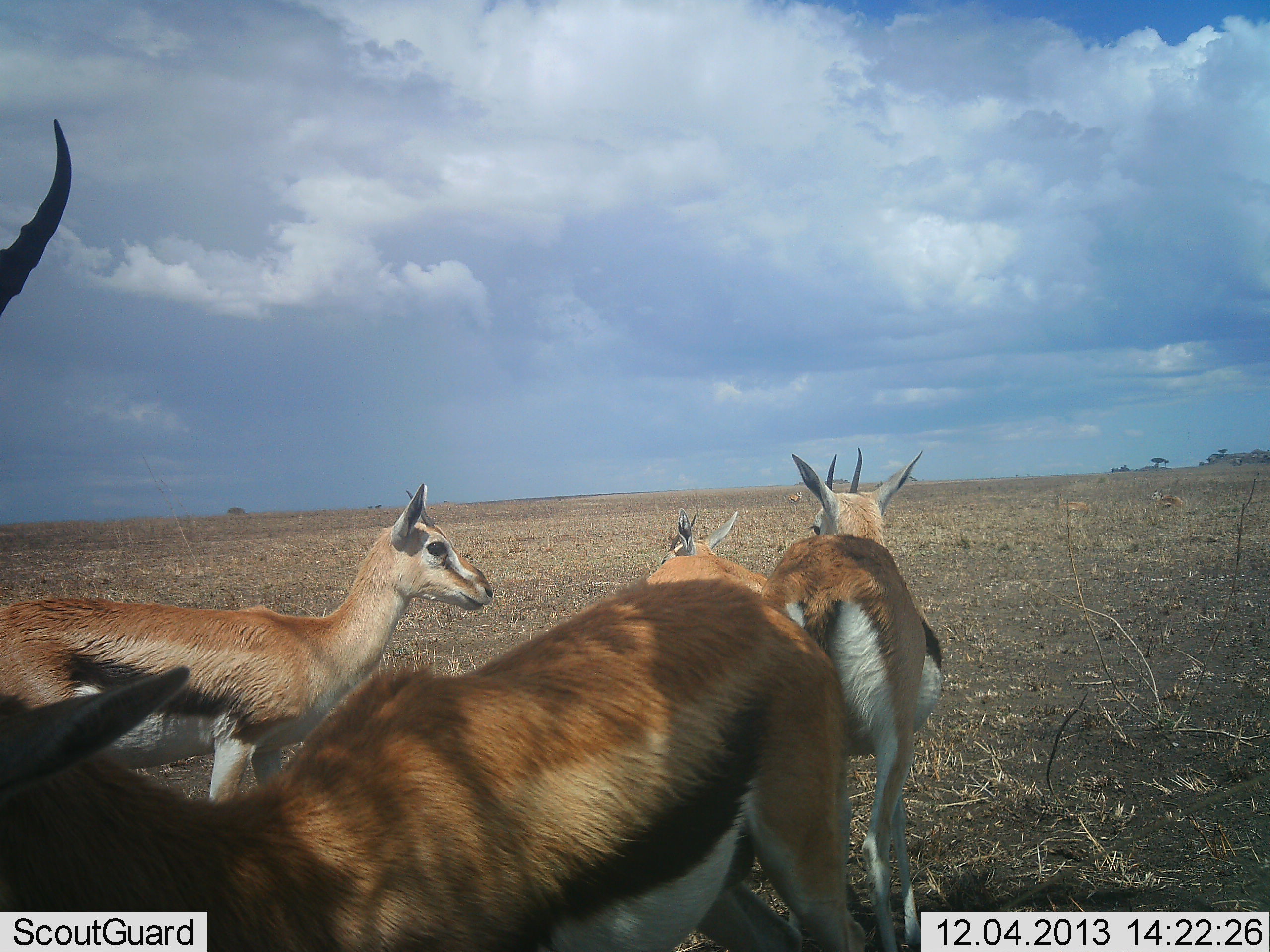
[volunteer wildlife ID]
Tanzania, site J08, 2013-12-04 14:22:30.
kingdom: Animalia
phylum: Chordata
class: Mammalia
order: Artiodactyla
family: Bovidae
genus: Eudorcas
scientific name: Eudorcas thomsonii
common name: thomson's gazelle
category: gazellethomsons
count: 5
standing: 90%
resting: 10%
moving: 10%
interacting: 0%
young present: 10%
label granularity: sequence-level